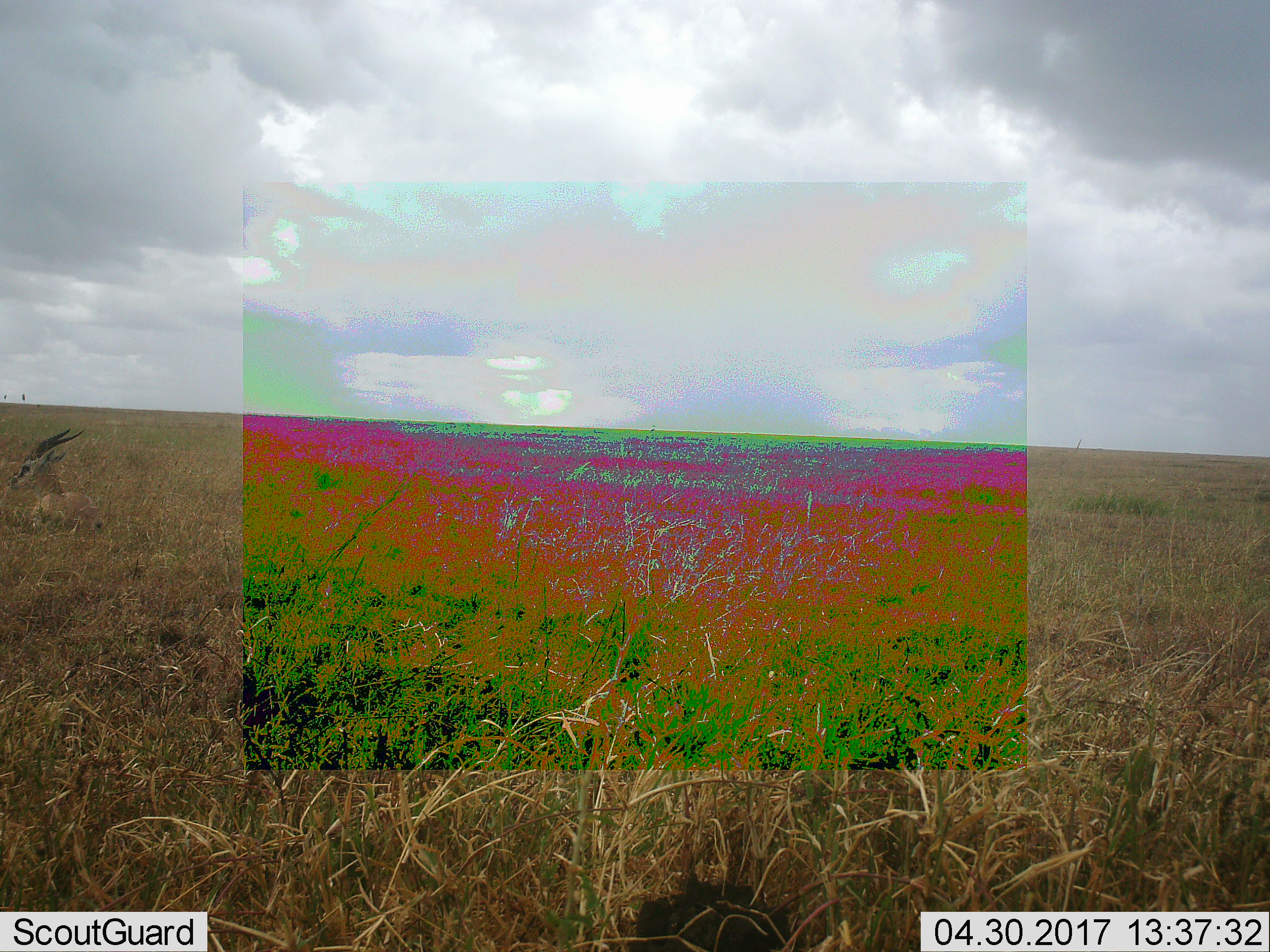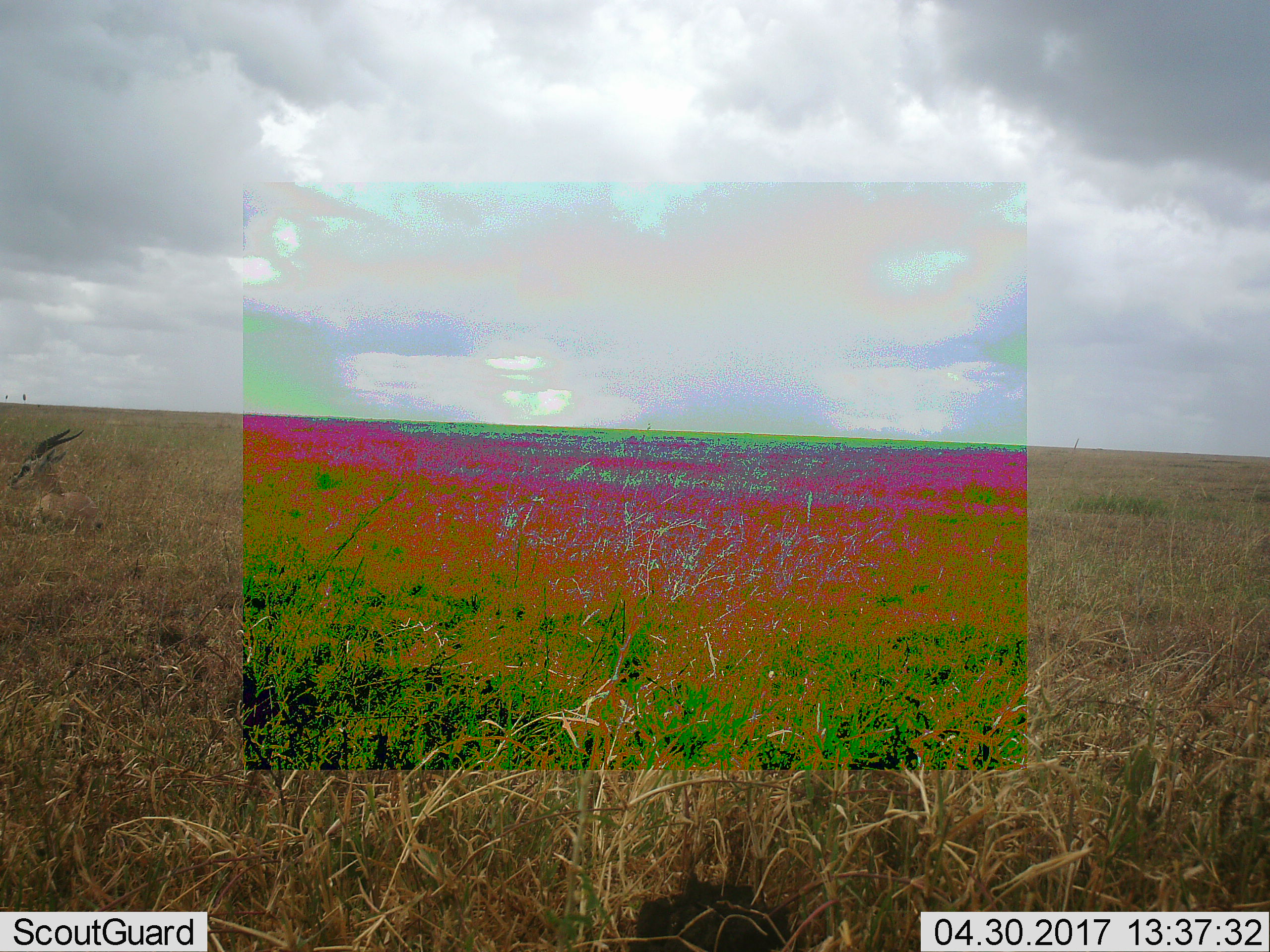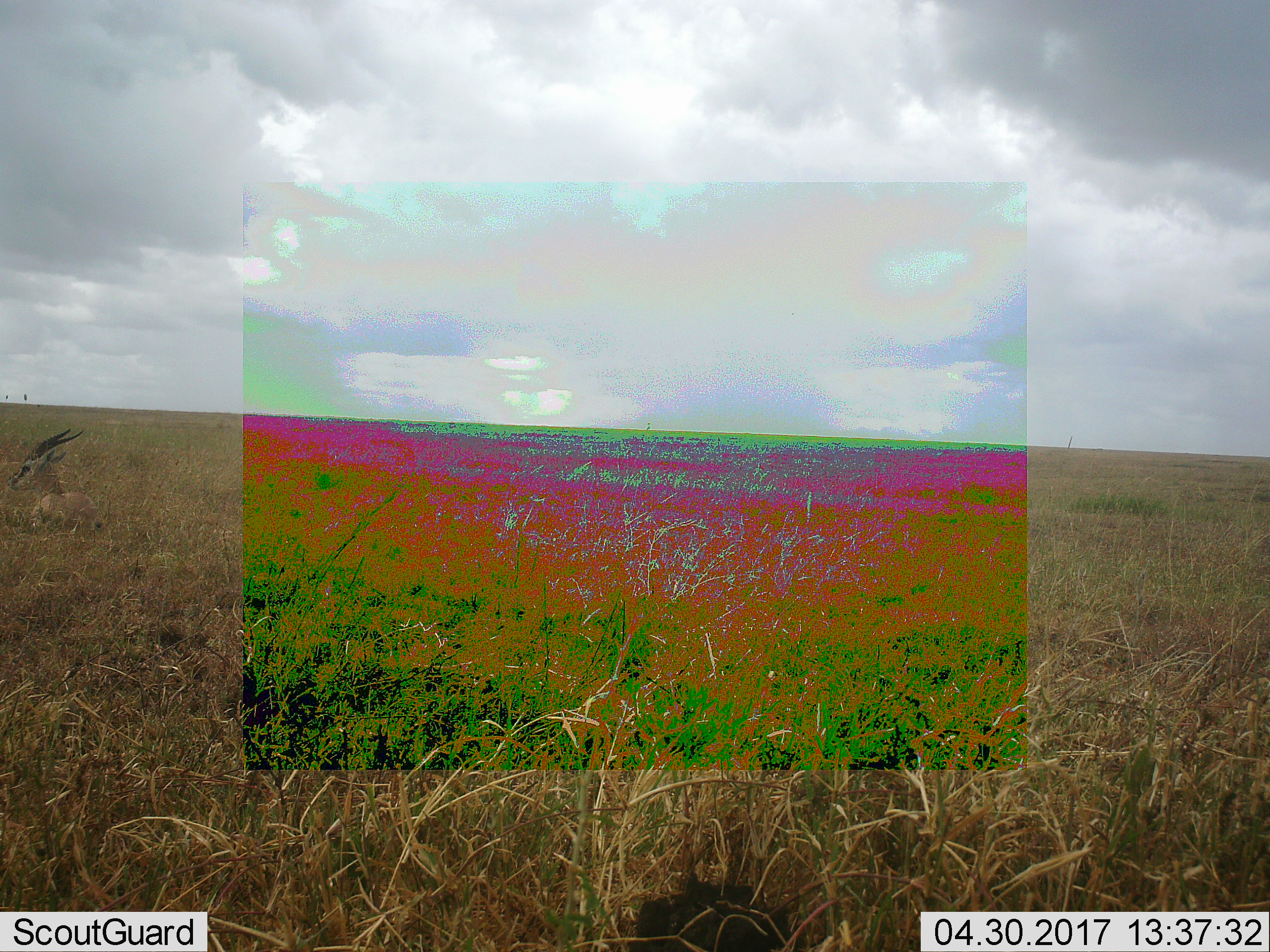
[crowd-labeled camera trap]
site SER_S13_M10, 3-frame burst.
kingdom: Animalia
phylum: Chordata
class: Mammalia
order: Artiodactyla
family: Bovidae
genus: Eudorcas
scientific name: Eudorcas thomsonii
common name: thomson's gazelle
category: gazellethomsons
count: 1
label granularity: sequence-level